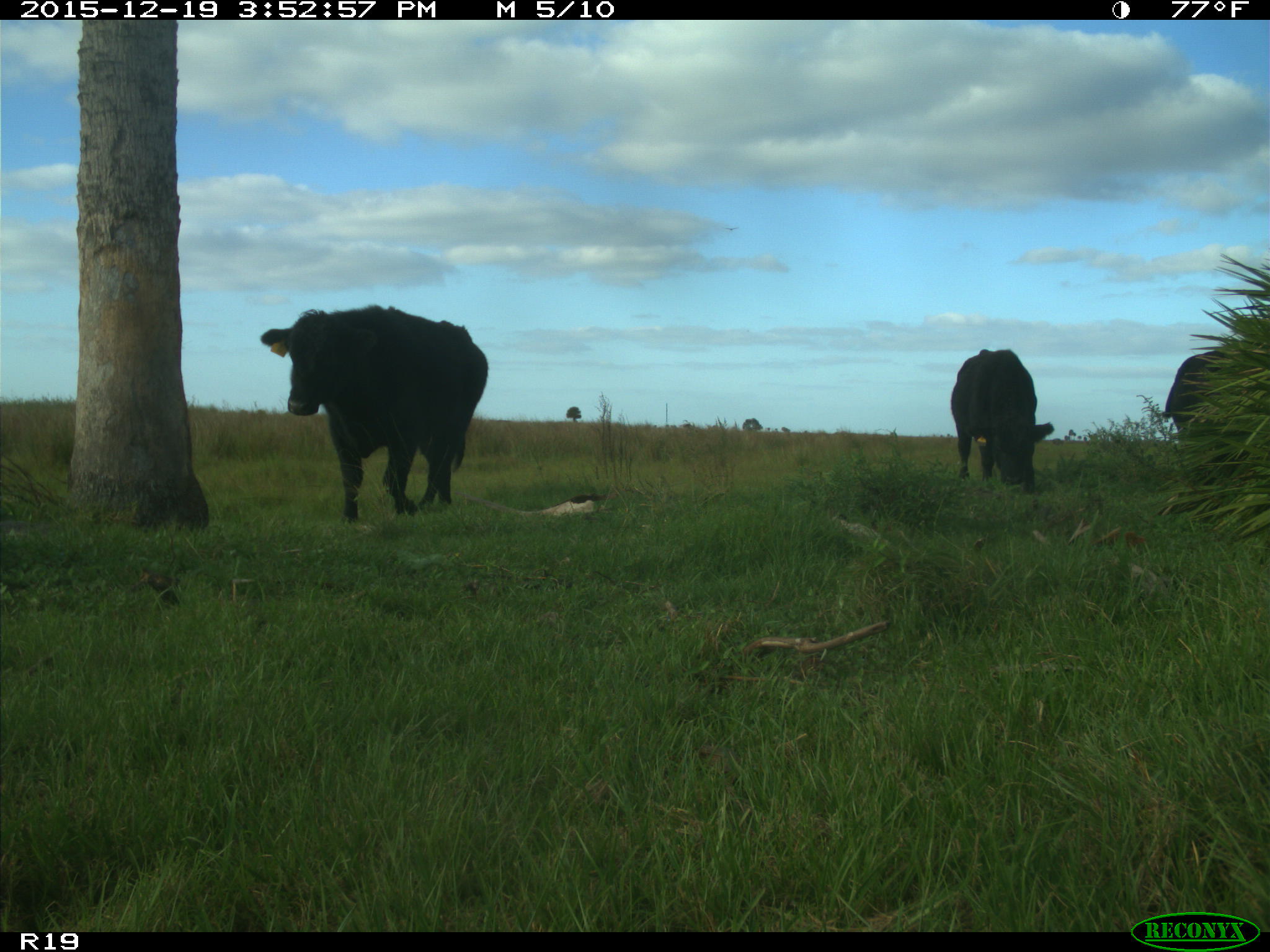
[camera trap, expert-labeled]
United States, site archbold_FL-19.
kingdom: Animalia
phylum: Chordata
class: Mammalia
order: Artiodactyla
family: Bovidae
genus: Bos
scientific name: Bos taurus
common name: domestic cow